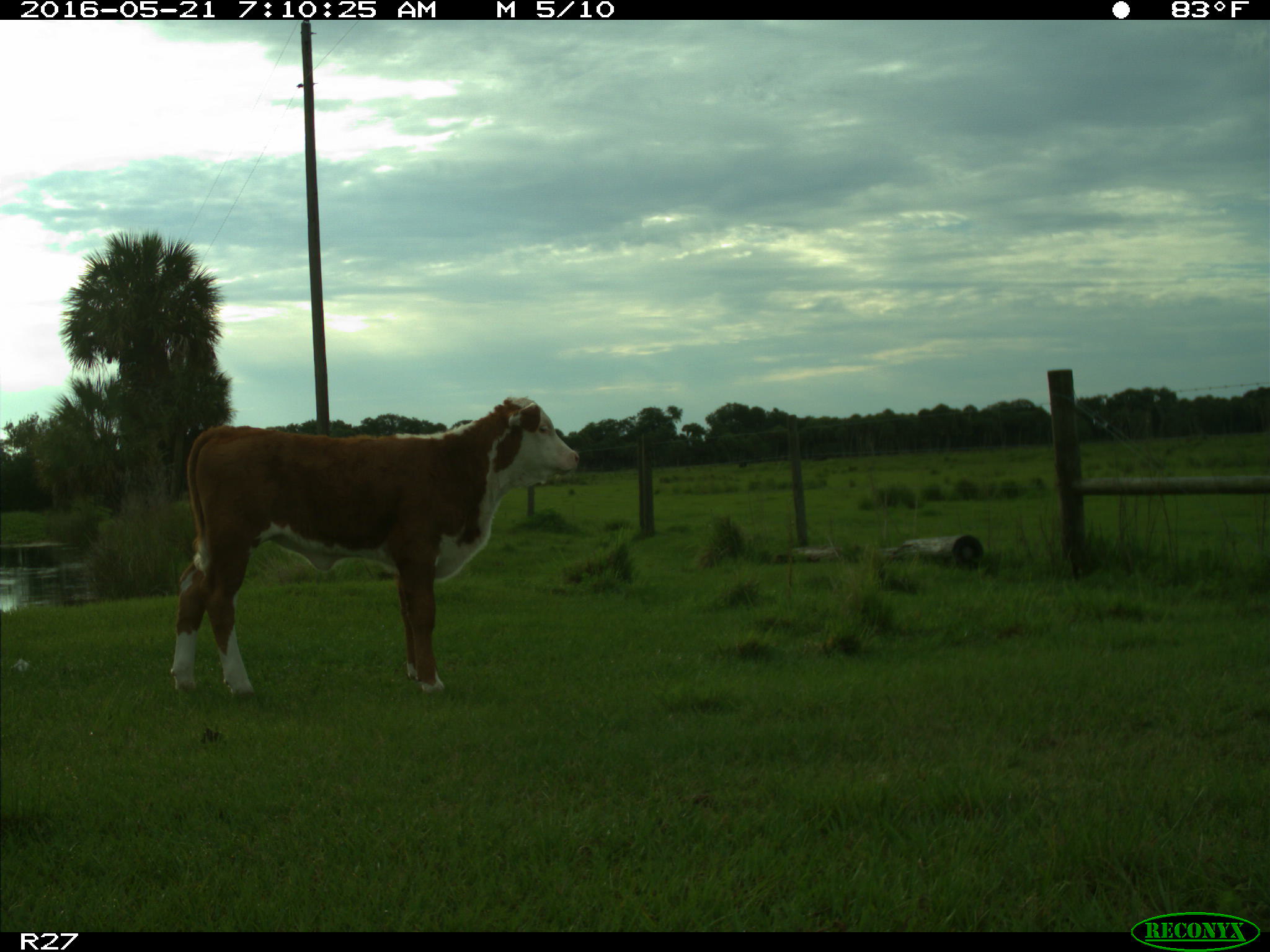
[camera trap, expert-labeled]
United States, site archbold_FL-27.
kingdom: Animalia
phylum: Chordata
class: Mammalia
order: Artiodactyla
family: Bovidae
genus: Bos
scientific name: Bos taurus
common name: domestic cow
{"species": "Bos taurus (domestic cow)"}